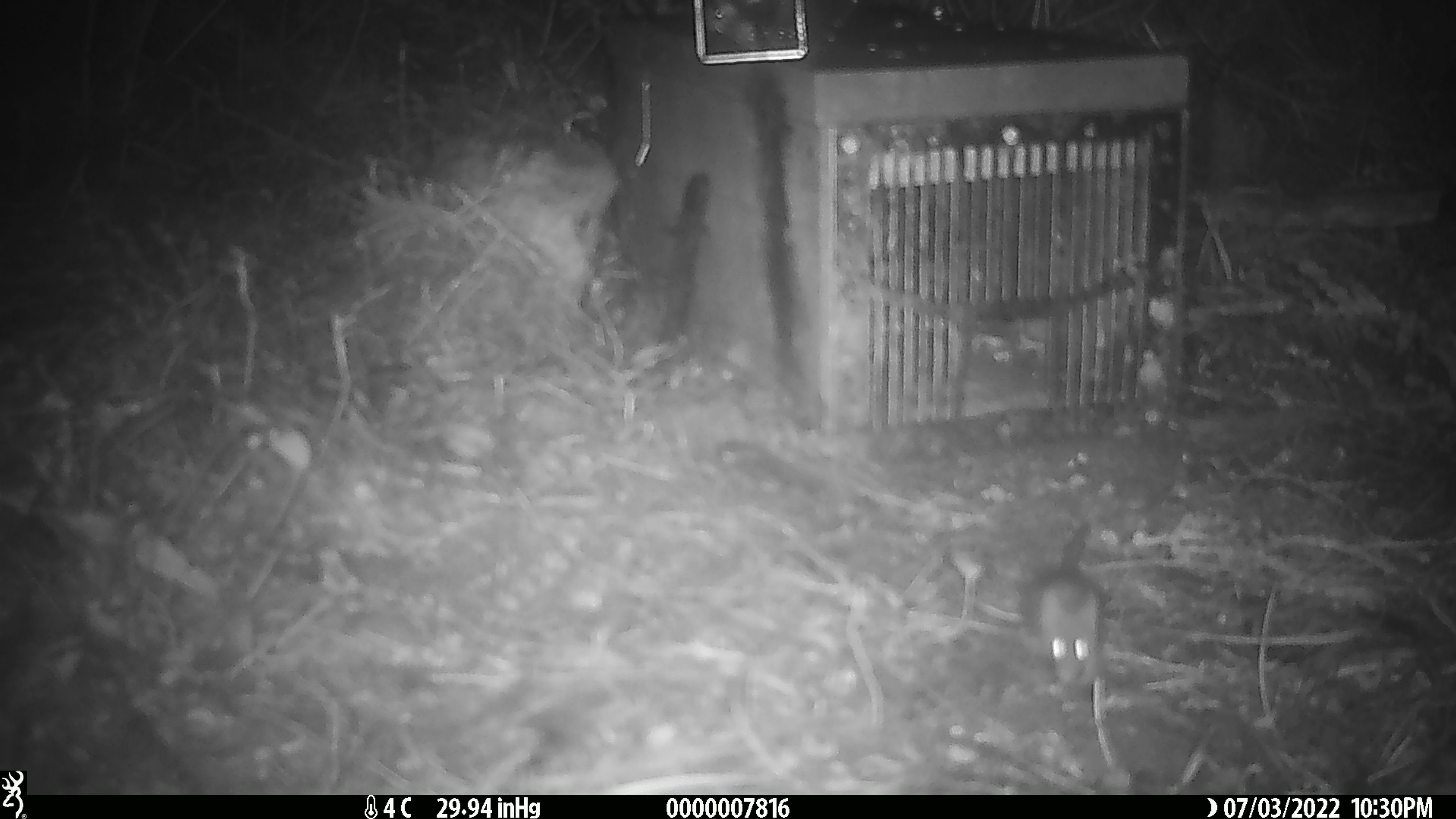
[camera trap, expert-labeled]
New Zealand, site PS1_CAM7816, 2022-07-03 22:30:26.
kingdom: Animalia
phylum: Chordata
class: Mammalia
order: Rodentia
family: Muridae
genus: Mus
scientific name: Mus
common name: mouse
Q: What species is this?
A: Mouse (Mus).